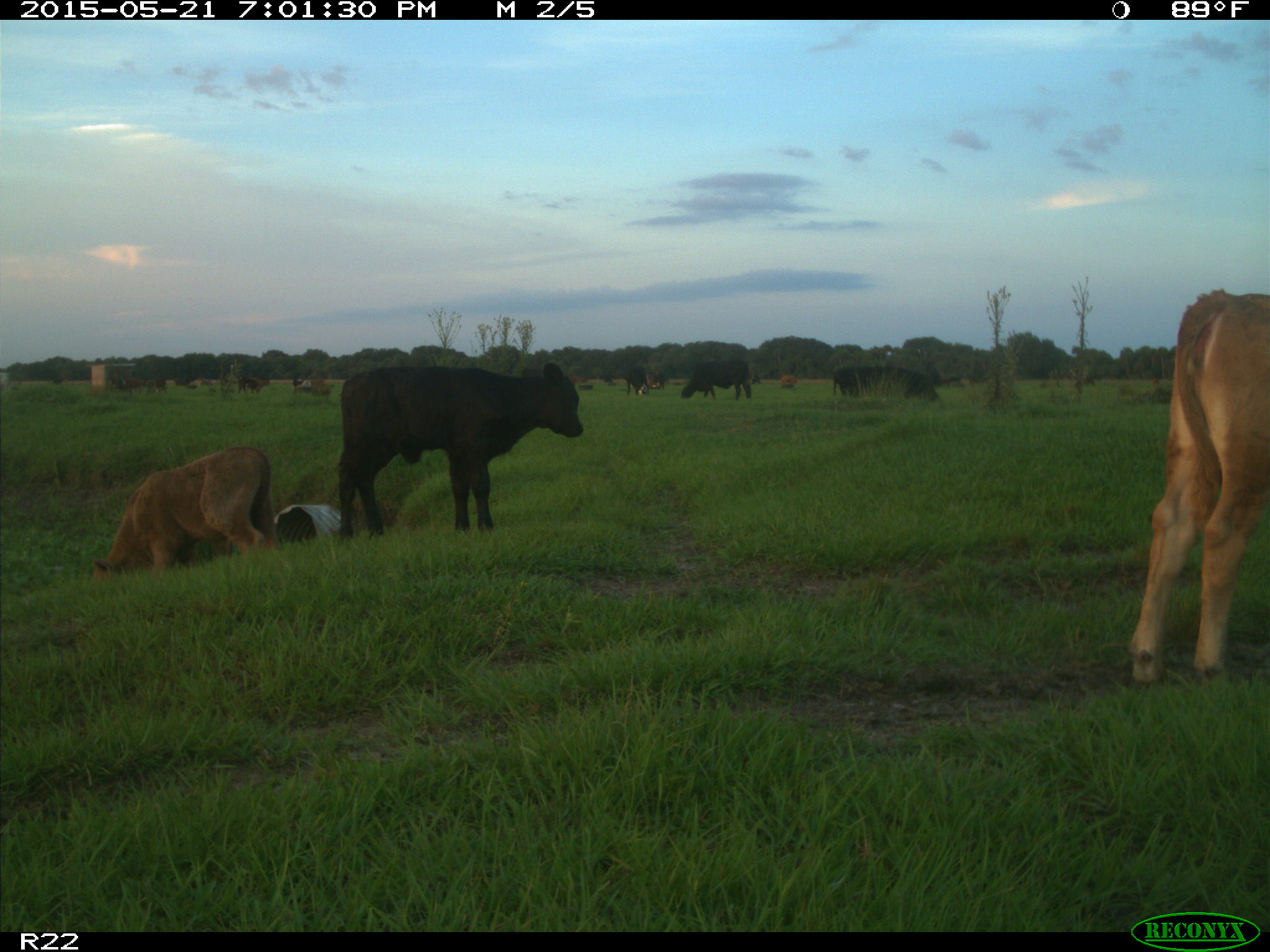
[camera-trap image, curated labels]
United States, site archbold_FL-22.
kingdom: Animalia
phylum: Chordata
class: Mammalia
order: Artiodactyla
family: Bovidae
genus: Bos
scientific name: Bos taurus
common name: domestic cow